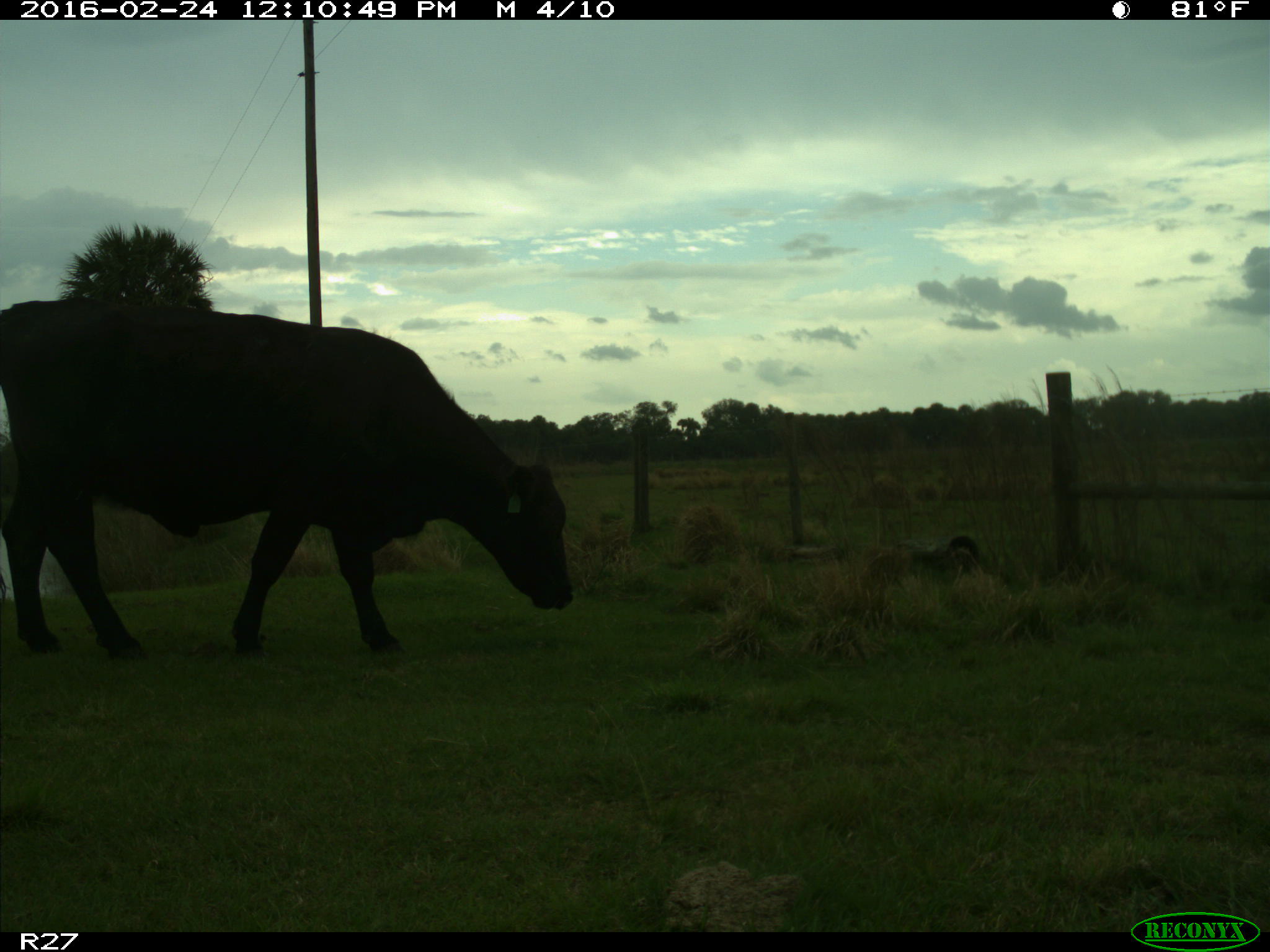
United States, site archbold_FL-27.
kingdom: Animalia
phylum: Chordata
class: Mammalia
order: Artiodactyla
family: Bovidae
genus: Bos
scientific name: Bos taurus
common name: domestic cow